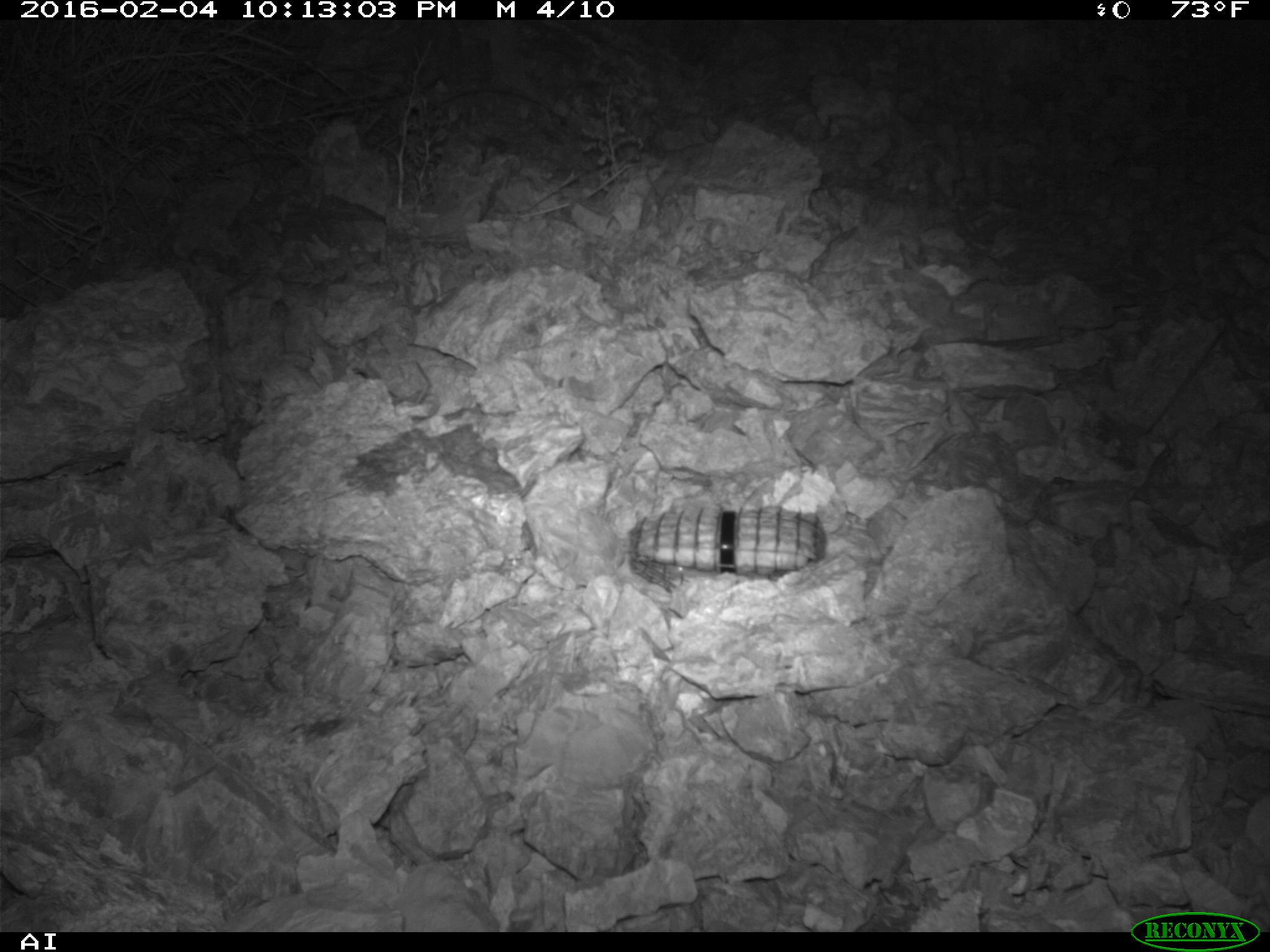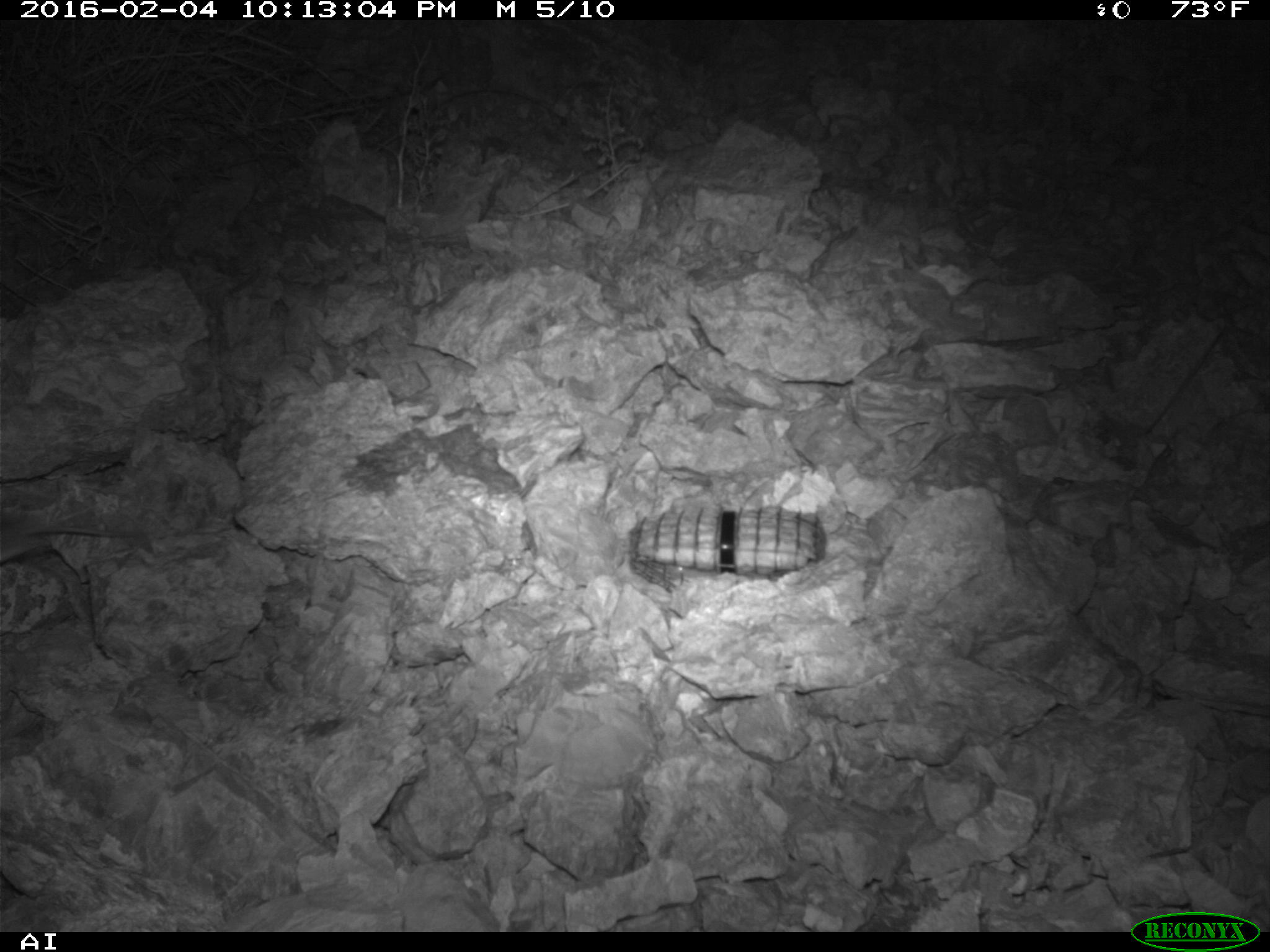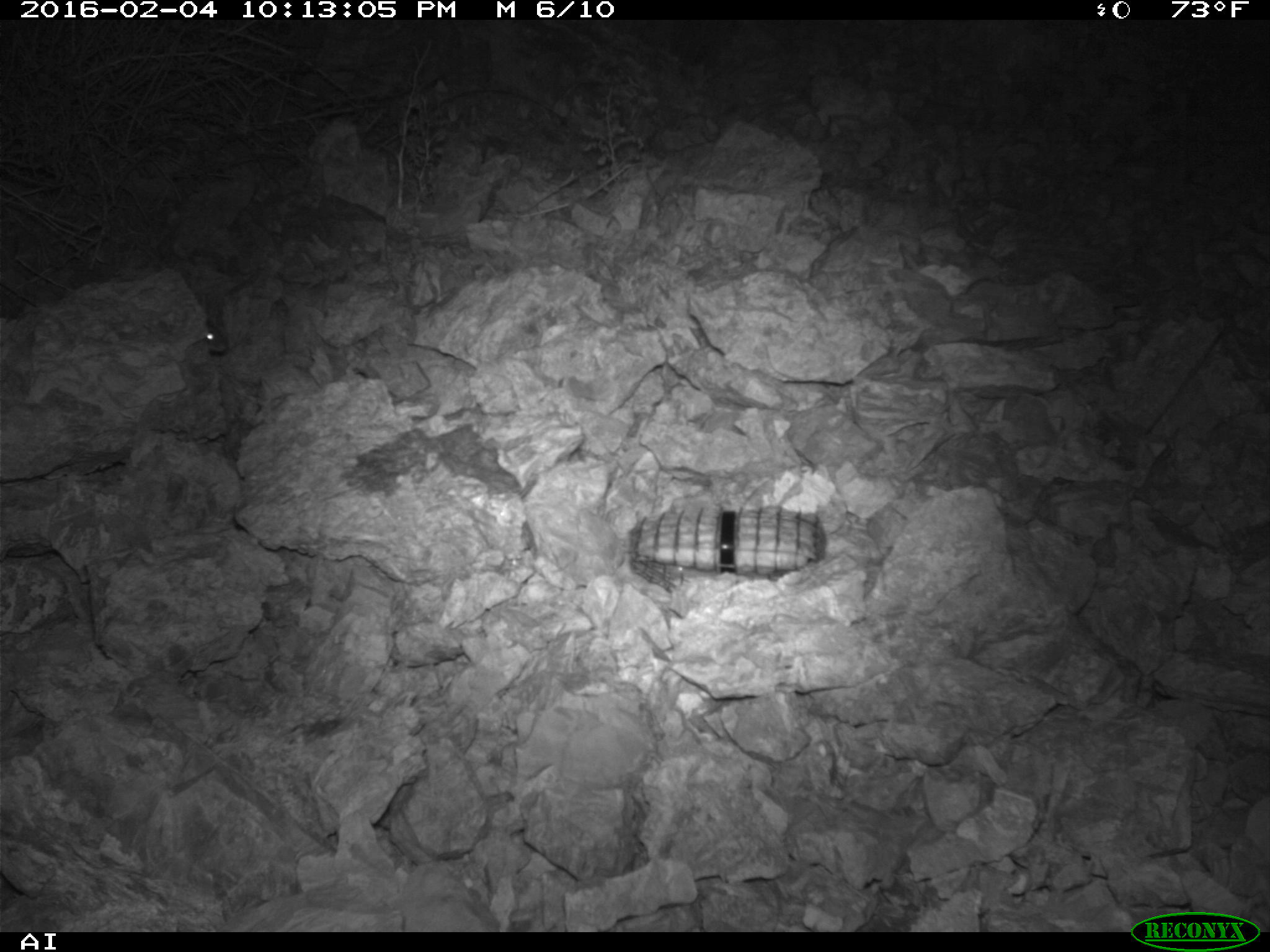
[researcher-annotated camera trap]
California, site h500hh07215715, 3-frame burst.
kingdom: Animalia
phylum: Chordata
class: Mammalia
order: Rodentia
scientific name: Rodentia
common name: rodent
Rodent (Rodentia).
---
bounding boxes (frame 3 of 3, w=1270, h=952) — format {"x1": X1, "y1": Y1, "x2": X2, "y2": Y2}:
rodent: {"x1": 205, "y1": 319, "x2": 227, "y2": 353}